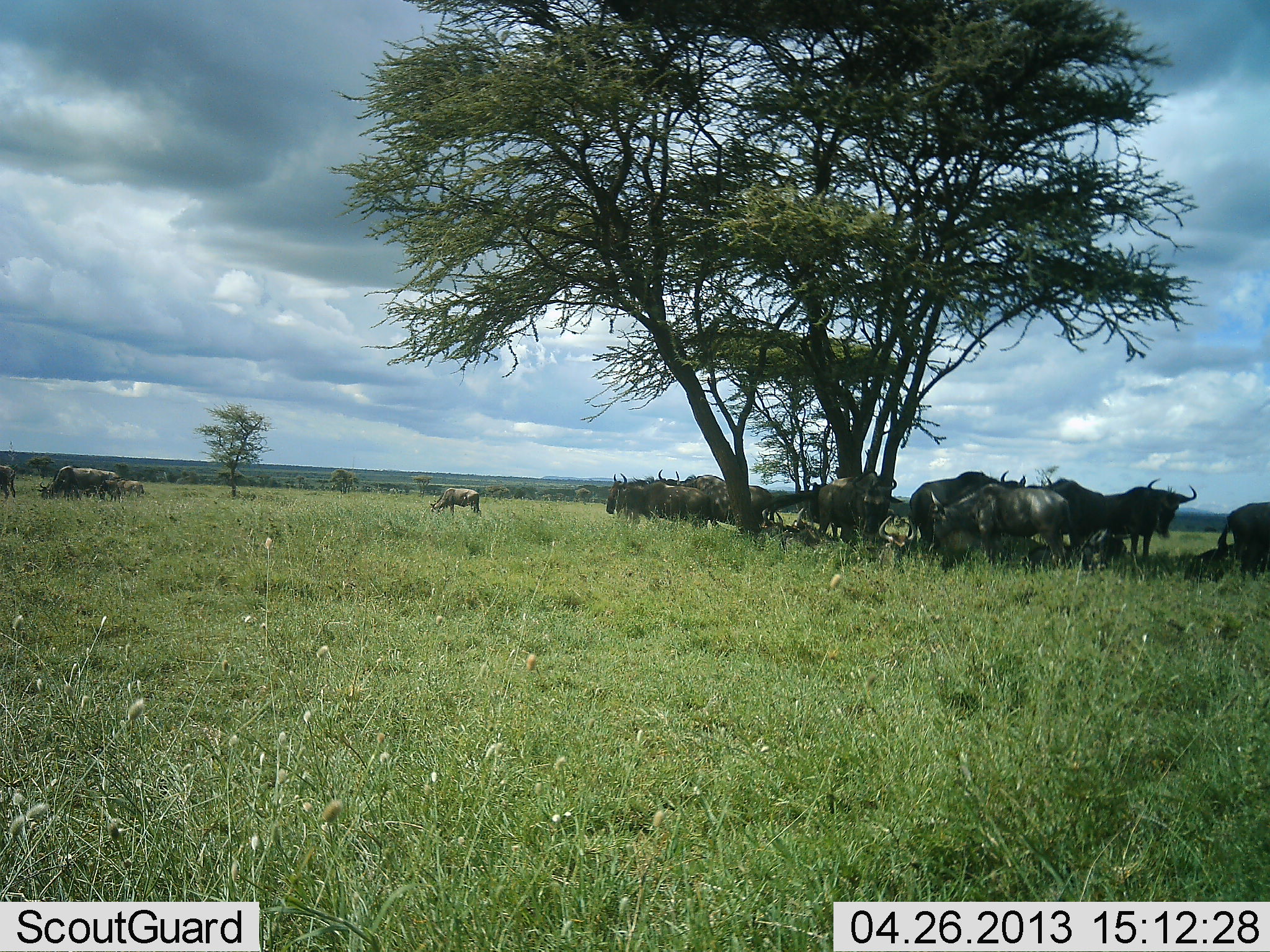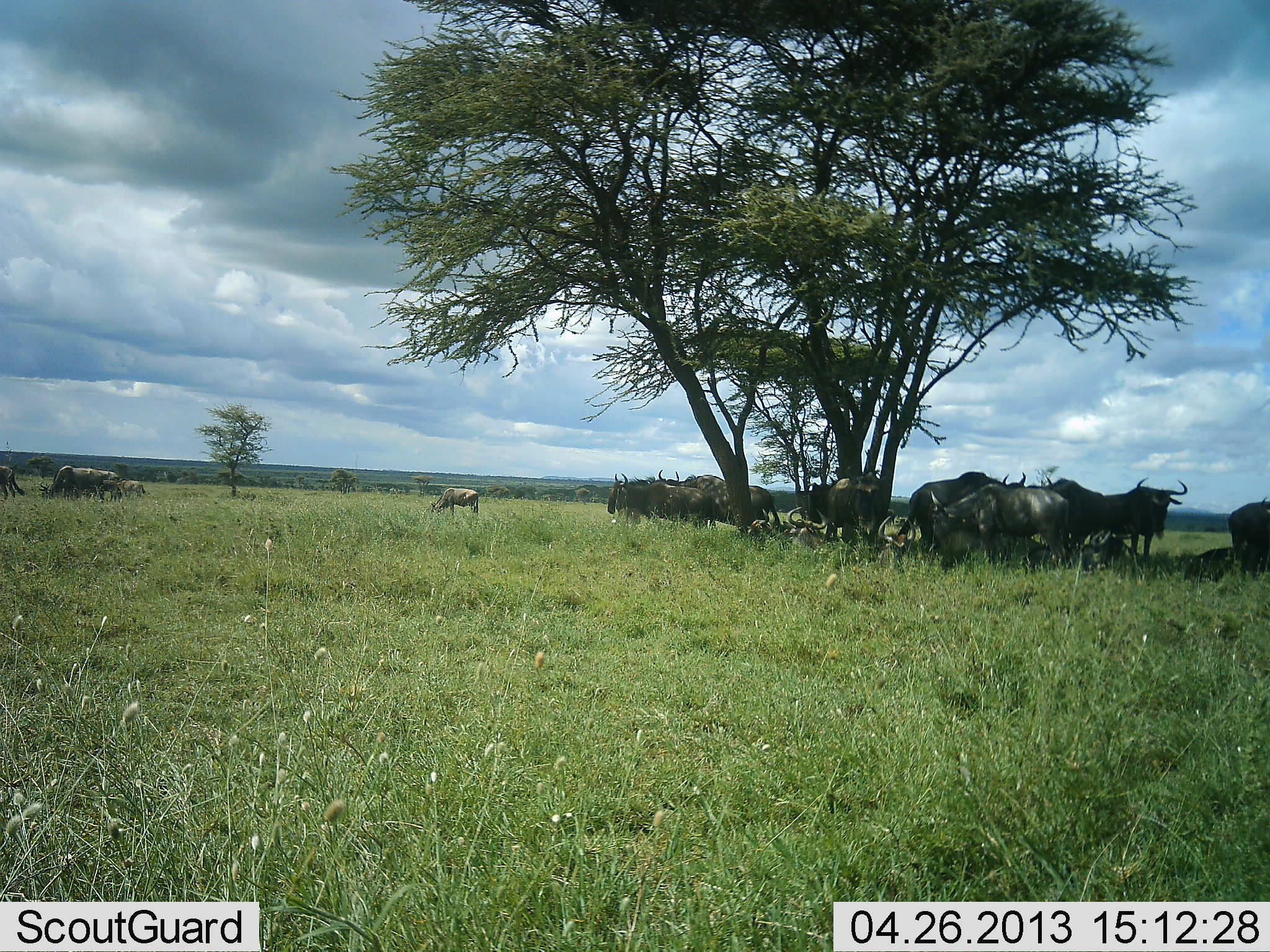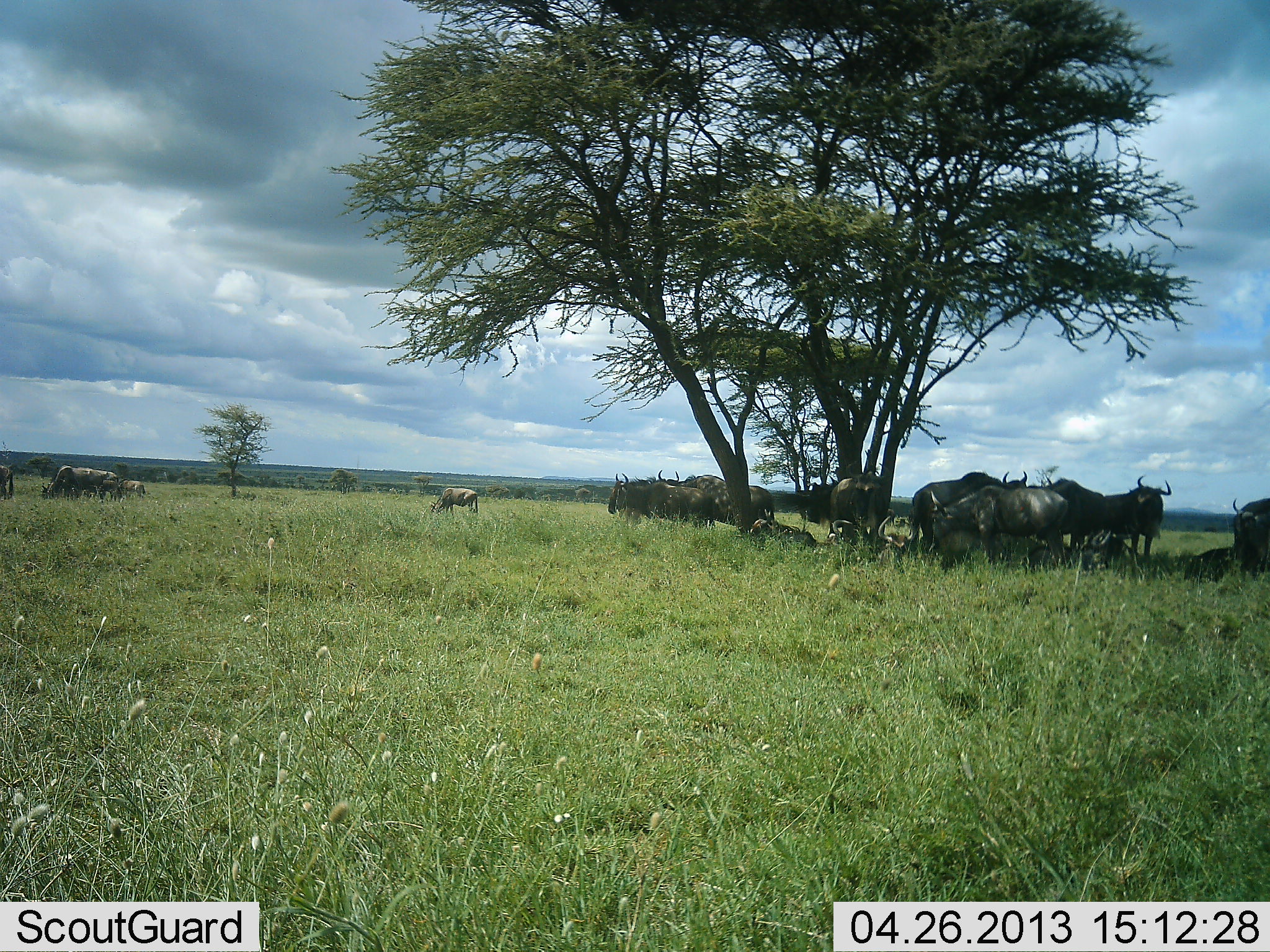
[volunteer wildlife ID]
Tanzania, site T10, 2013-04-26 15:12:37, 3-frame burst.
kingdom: Animalia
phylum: Chordata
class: Mammalia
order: Artiodactyla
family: Bovidae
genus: Connochaetes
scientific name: Connochaetes taurinus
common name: blue wildebeest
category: wildebeest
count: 11-50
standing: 70%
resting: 60%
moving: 20%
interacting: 30%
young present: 20%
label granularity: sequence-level